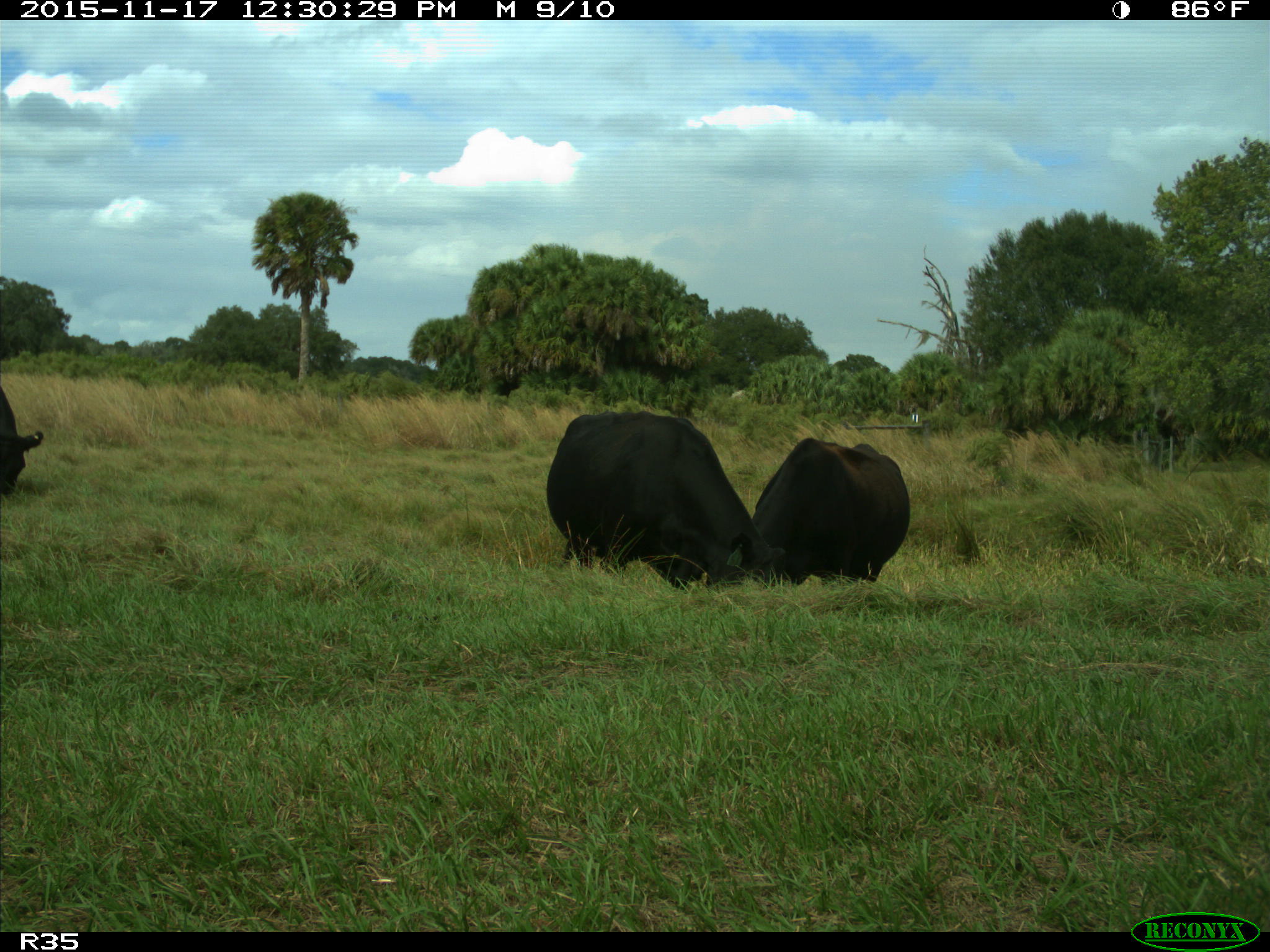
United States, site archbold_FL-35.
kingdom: Animalia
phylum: Chordata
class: Mammalia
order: Artiodactyla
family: Bovidae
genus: Bos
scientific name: Bos taurus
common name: domestic cow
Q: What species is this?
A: Bos taurus (domestic cow).